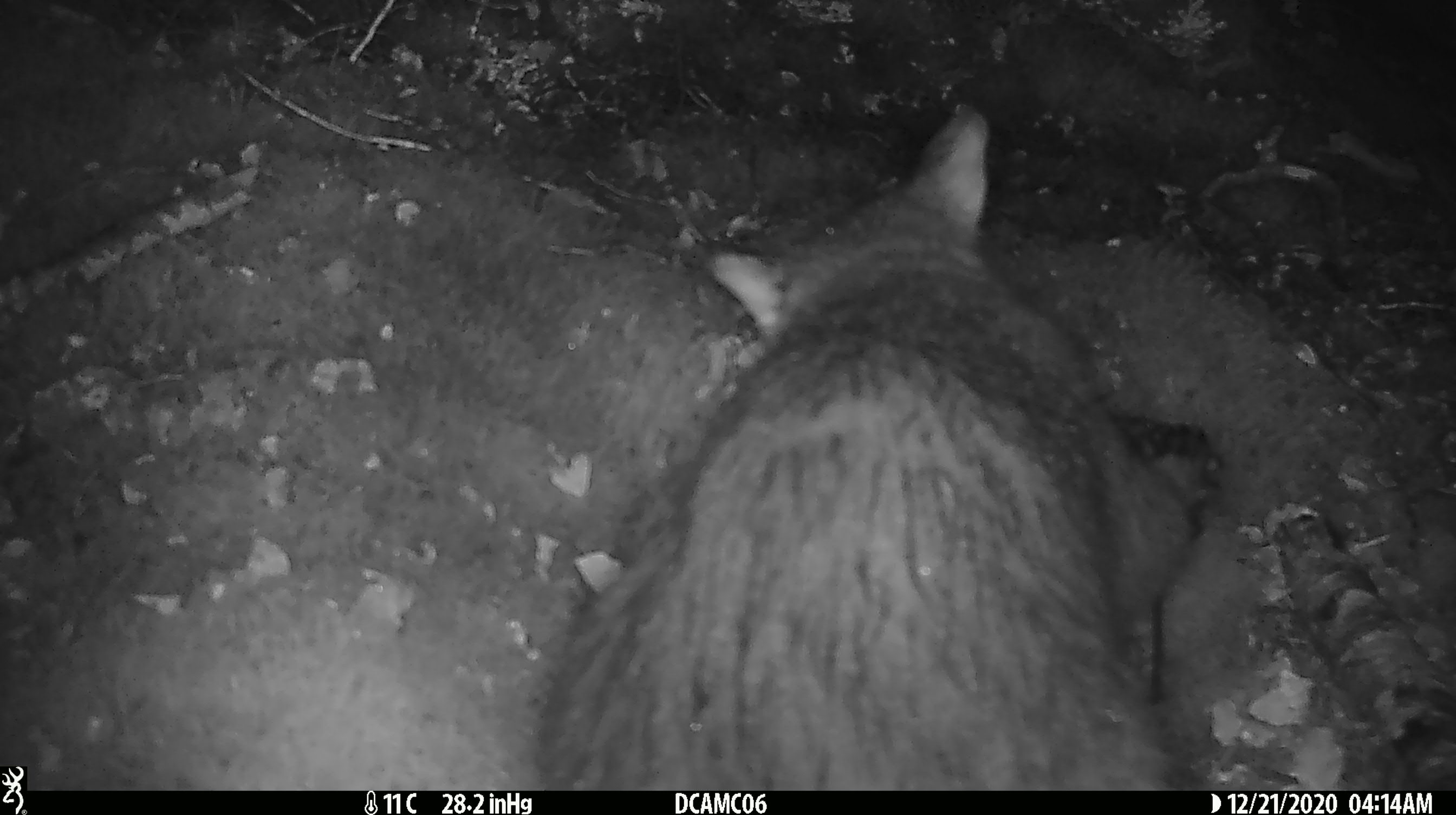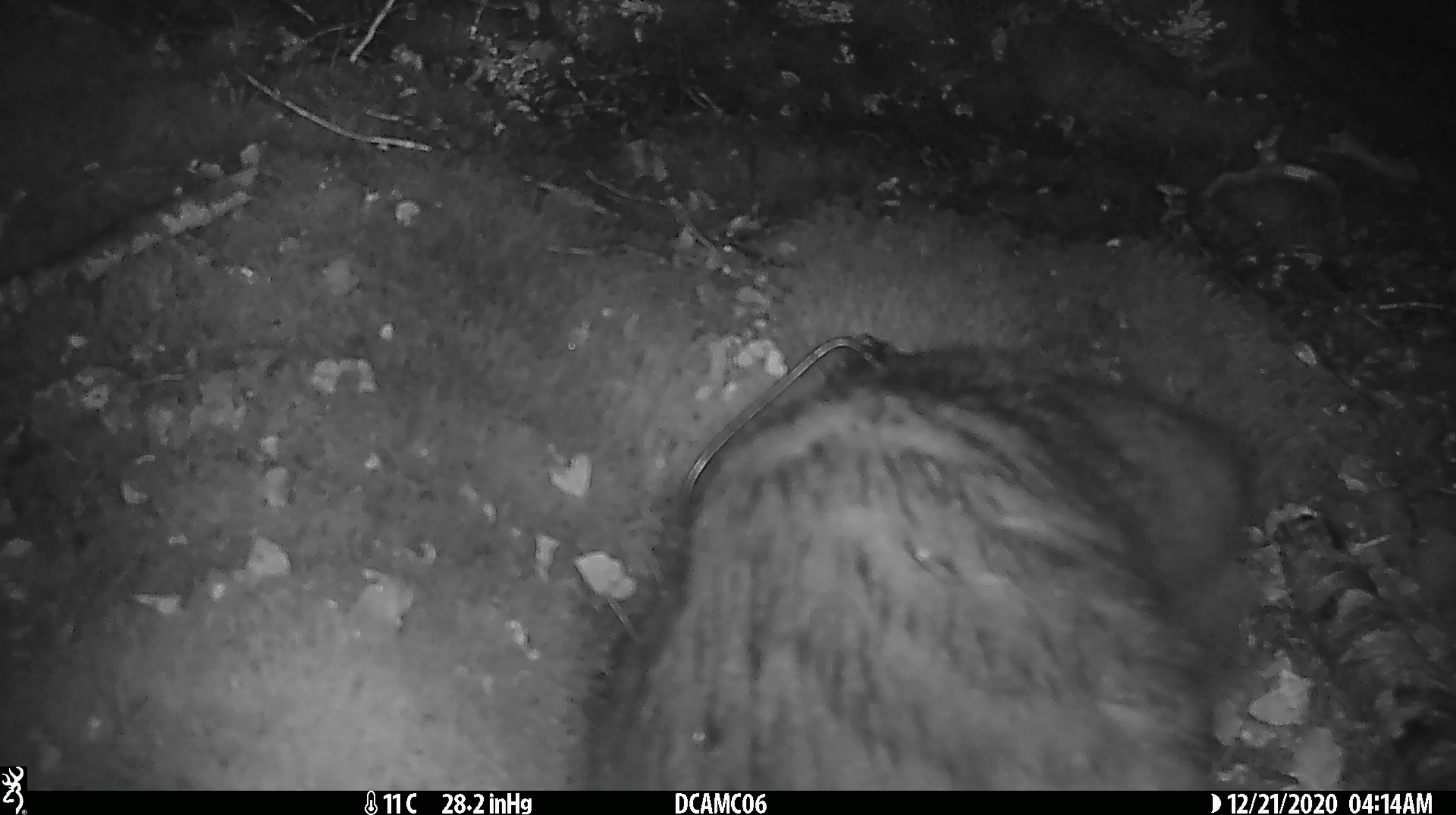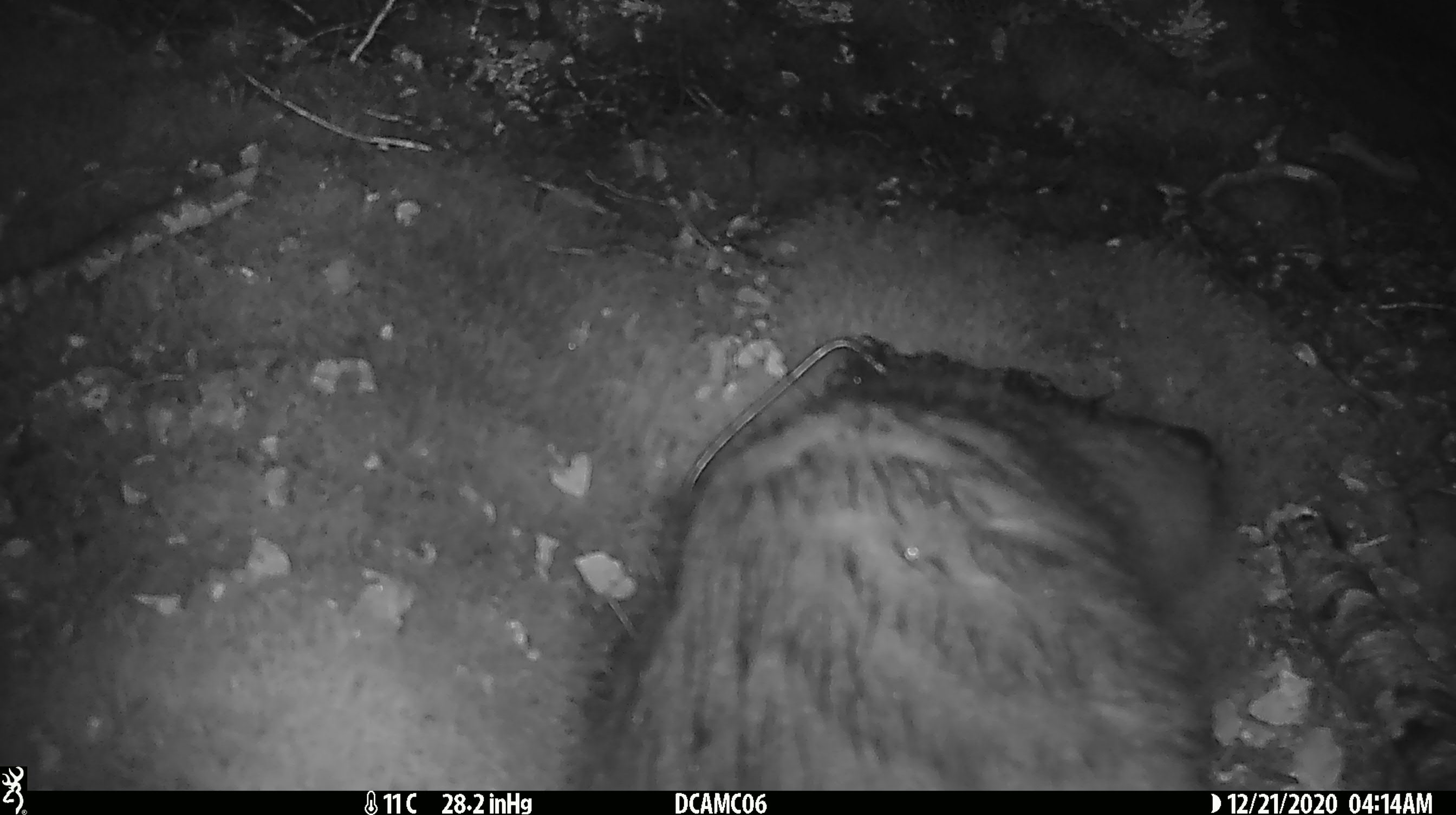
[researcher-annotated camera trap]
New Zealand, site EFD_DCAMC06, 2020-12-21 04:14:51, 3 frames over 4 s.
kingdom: Animalia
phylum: Chordata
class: Mammalia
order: Diprotodontia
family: Phalangeridae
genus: Trichosurus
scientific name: Trichosurus vulpecula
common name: common brushtail possum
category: possum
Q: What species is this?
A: Possum (common brushtail possum) (Trichosurus vulpecula).